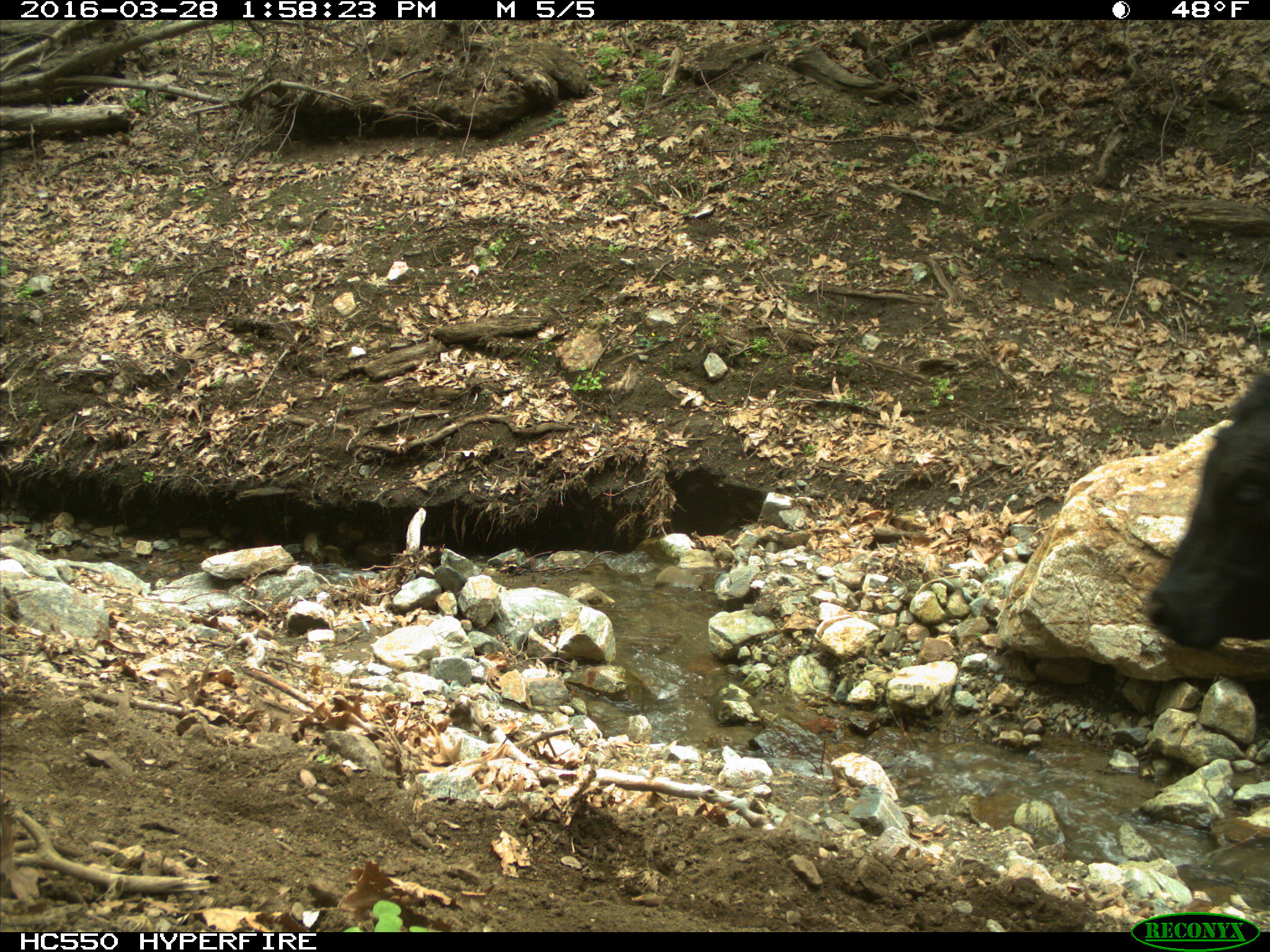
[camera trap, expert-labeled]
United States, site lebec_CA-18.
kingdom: Animalia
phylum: Chordata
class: Mammalia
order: Artiodactyla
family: Bovidae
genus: Bos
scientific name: Bos taurus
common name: domestic cow